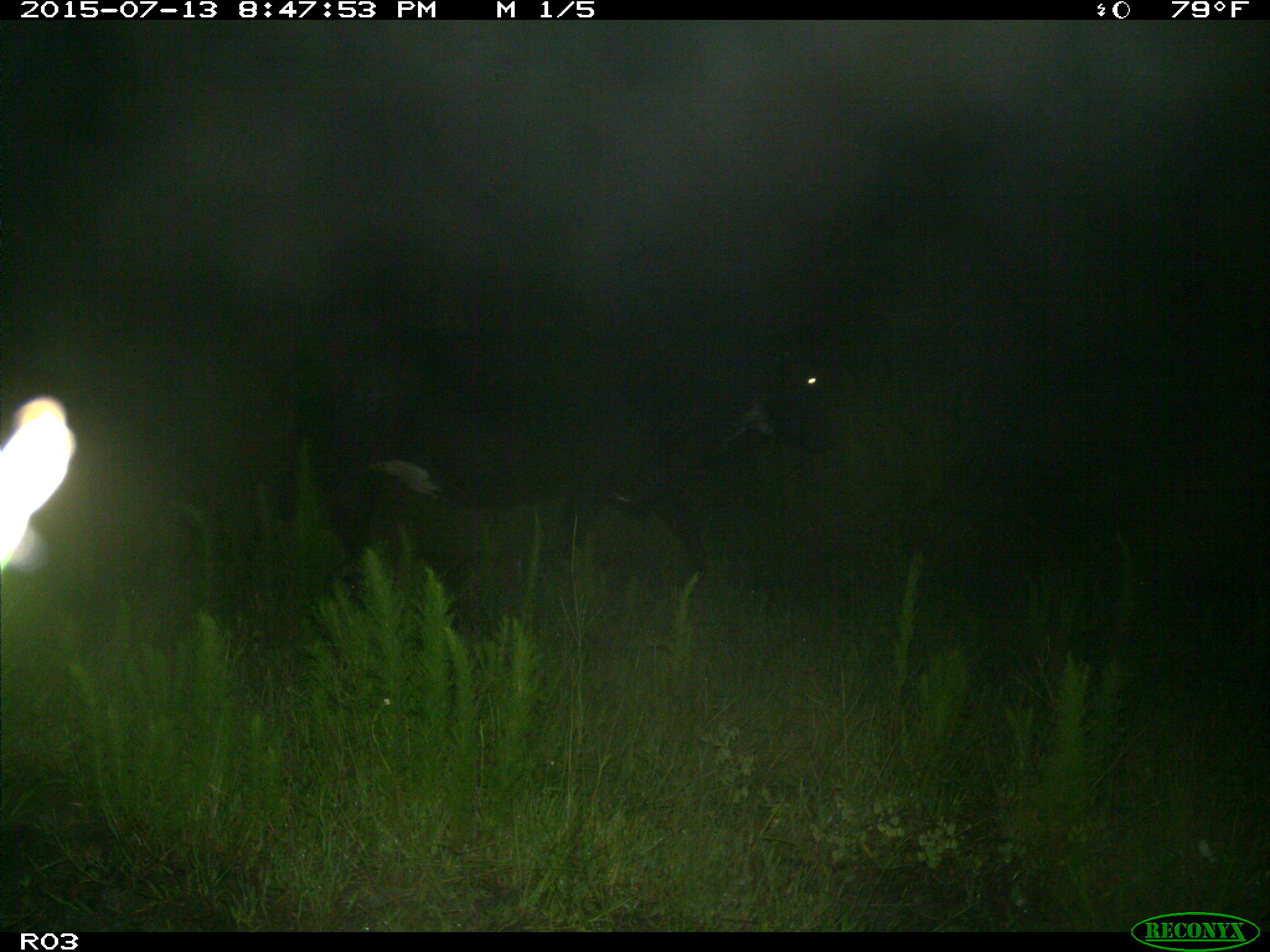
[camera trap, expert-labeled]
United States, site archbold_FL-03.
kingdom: Animalia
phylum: Chordata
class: Mammalia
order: Artiodactyla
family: Bovidae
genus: Bos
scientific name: Bos taurus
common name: domestic cow